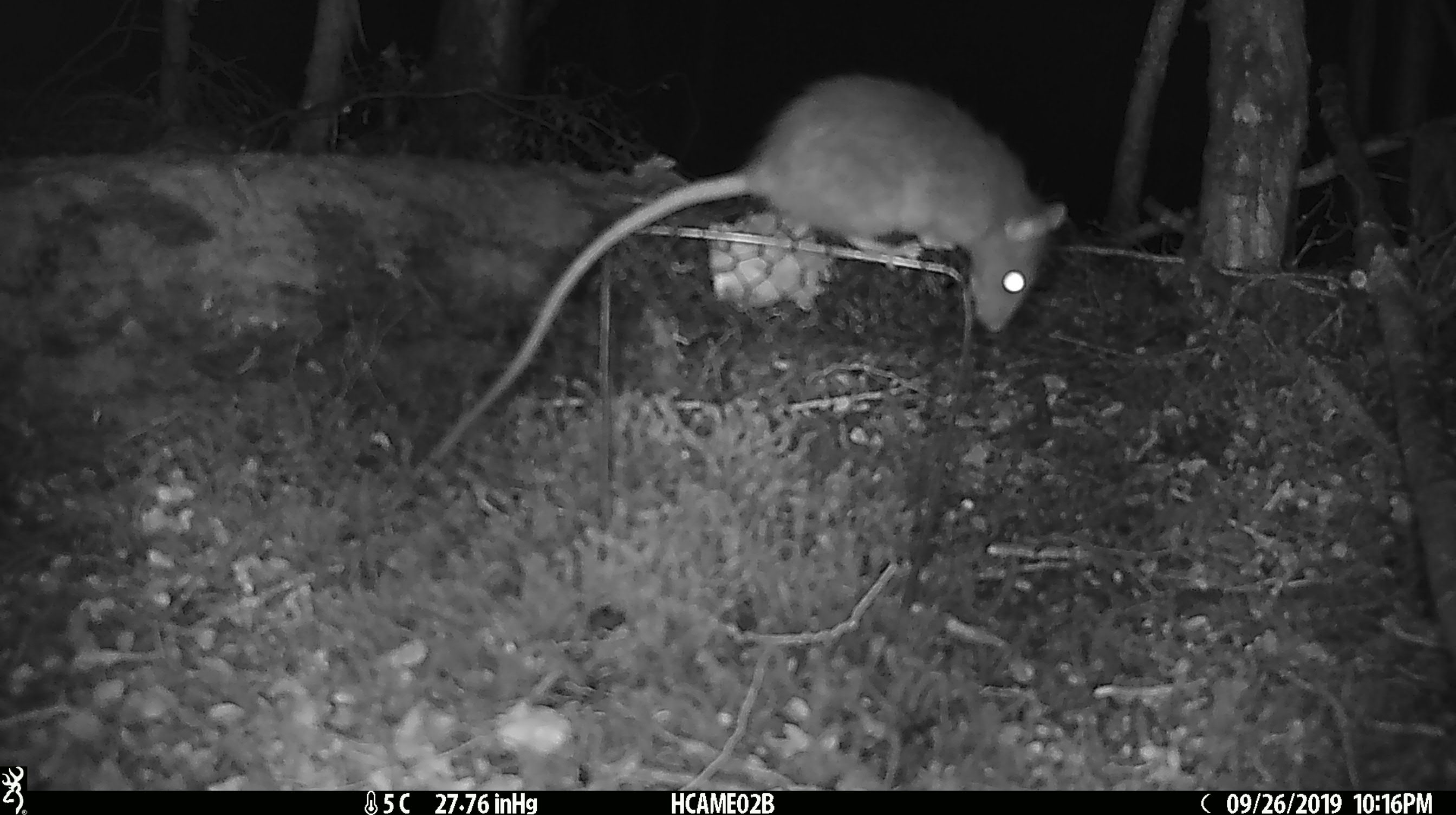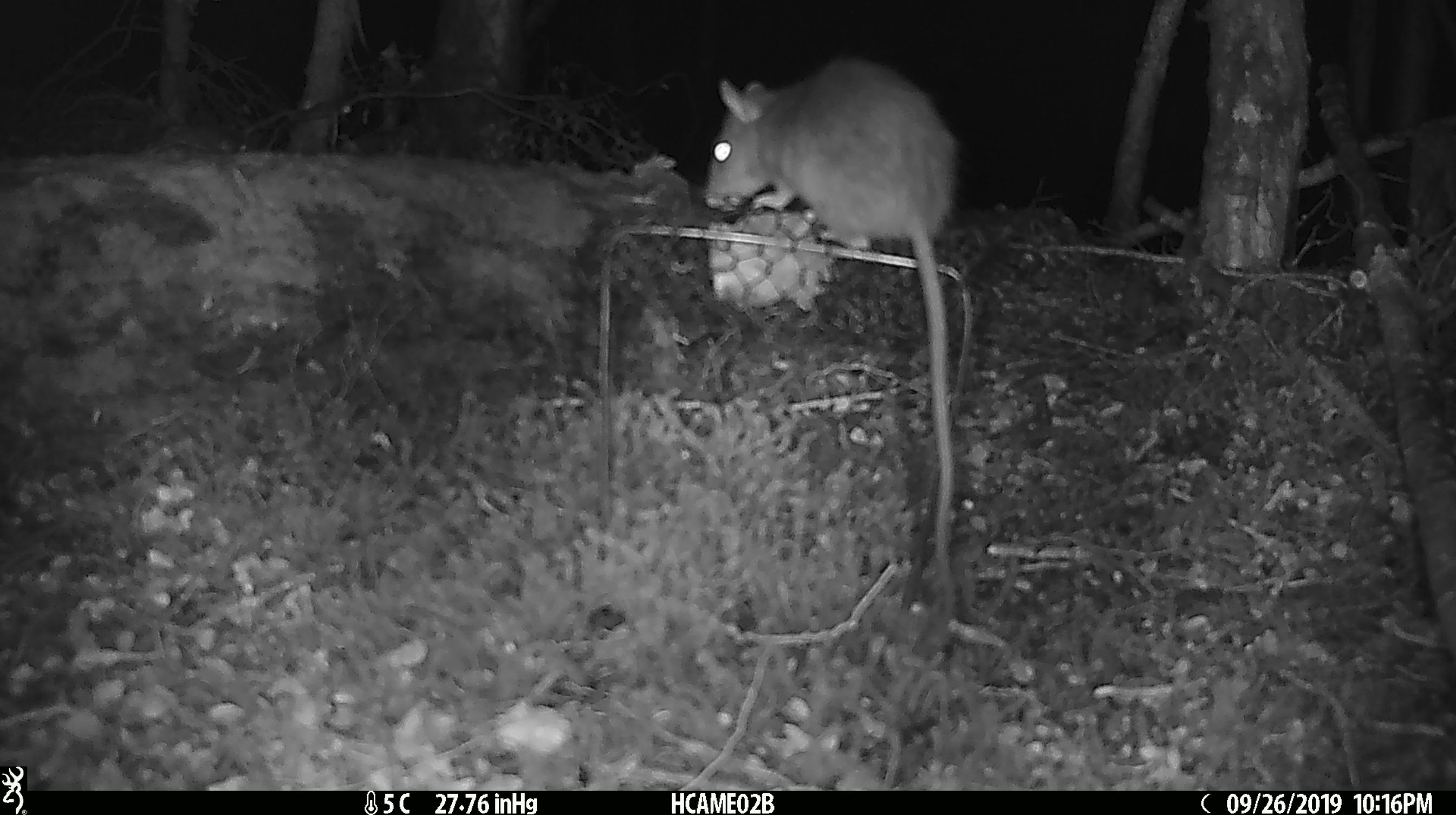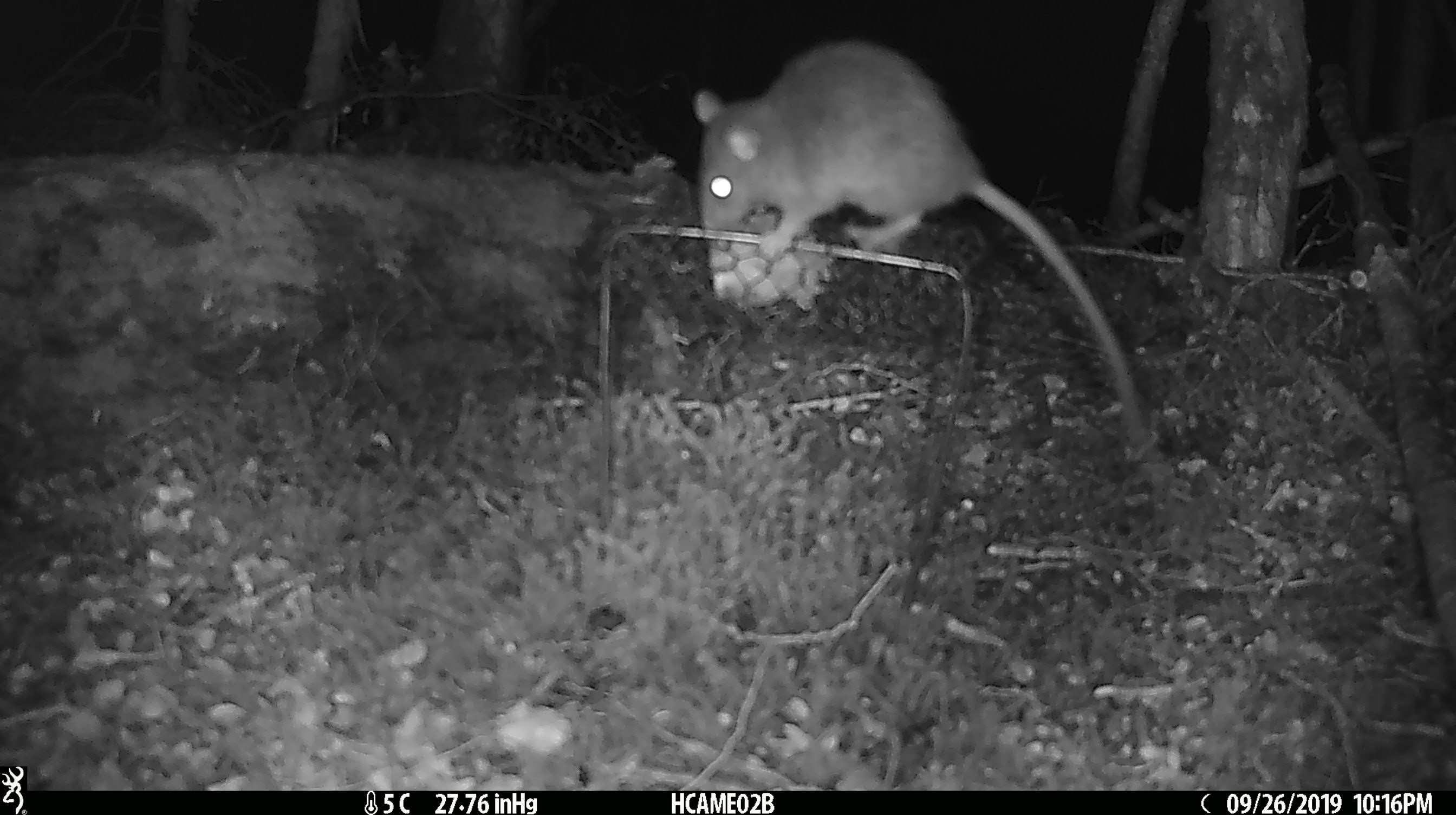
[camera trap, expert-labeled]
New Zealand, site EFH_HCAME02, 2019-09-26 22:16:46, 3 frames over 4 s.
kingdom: Animalia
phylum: Chordata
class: Mammalia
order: Rodentia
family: Muridae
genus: Rattus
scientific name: Rattus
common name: rat